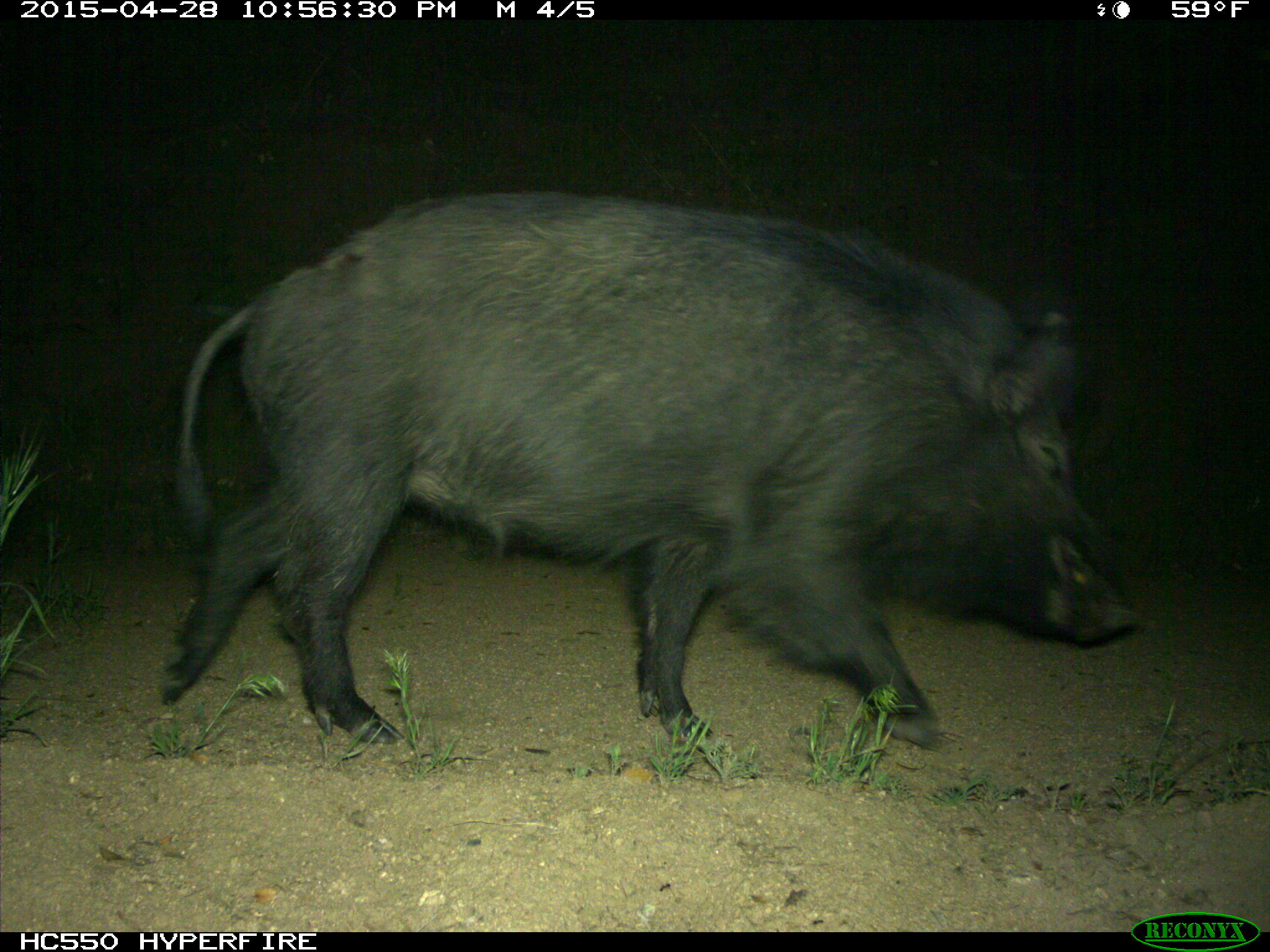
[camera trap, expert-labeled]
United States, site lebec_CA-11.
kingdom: Animalia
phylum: Chordata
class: Mammalia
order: Artiodactyla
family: Suidae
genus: Sus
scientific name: Sus scrofa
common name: wild boar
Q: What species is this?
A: Sus scrofa (wild boar).